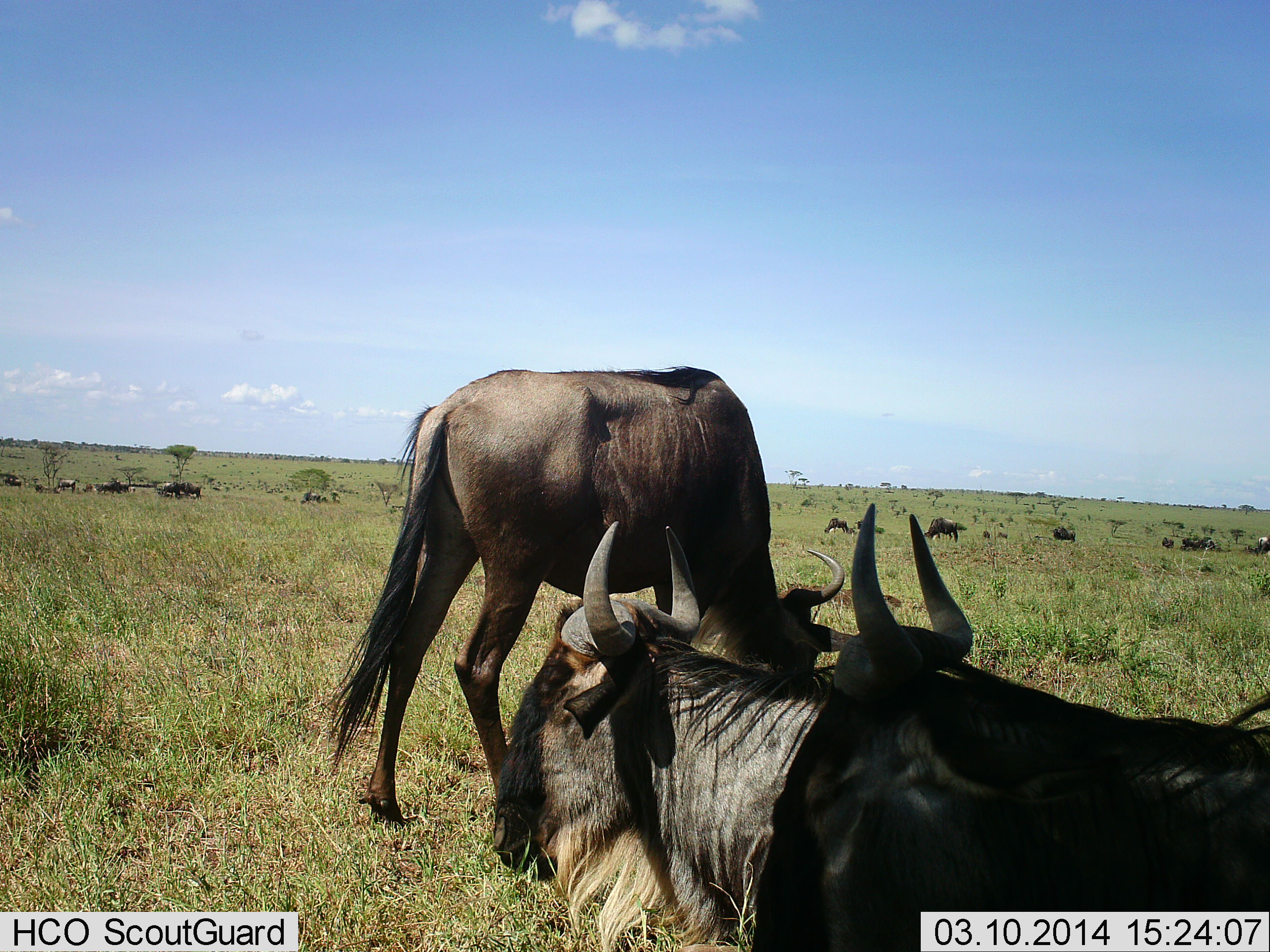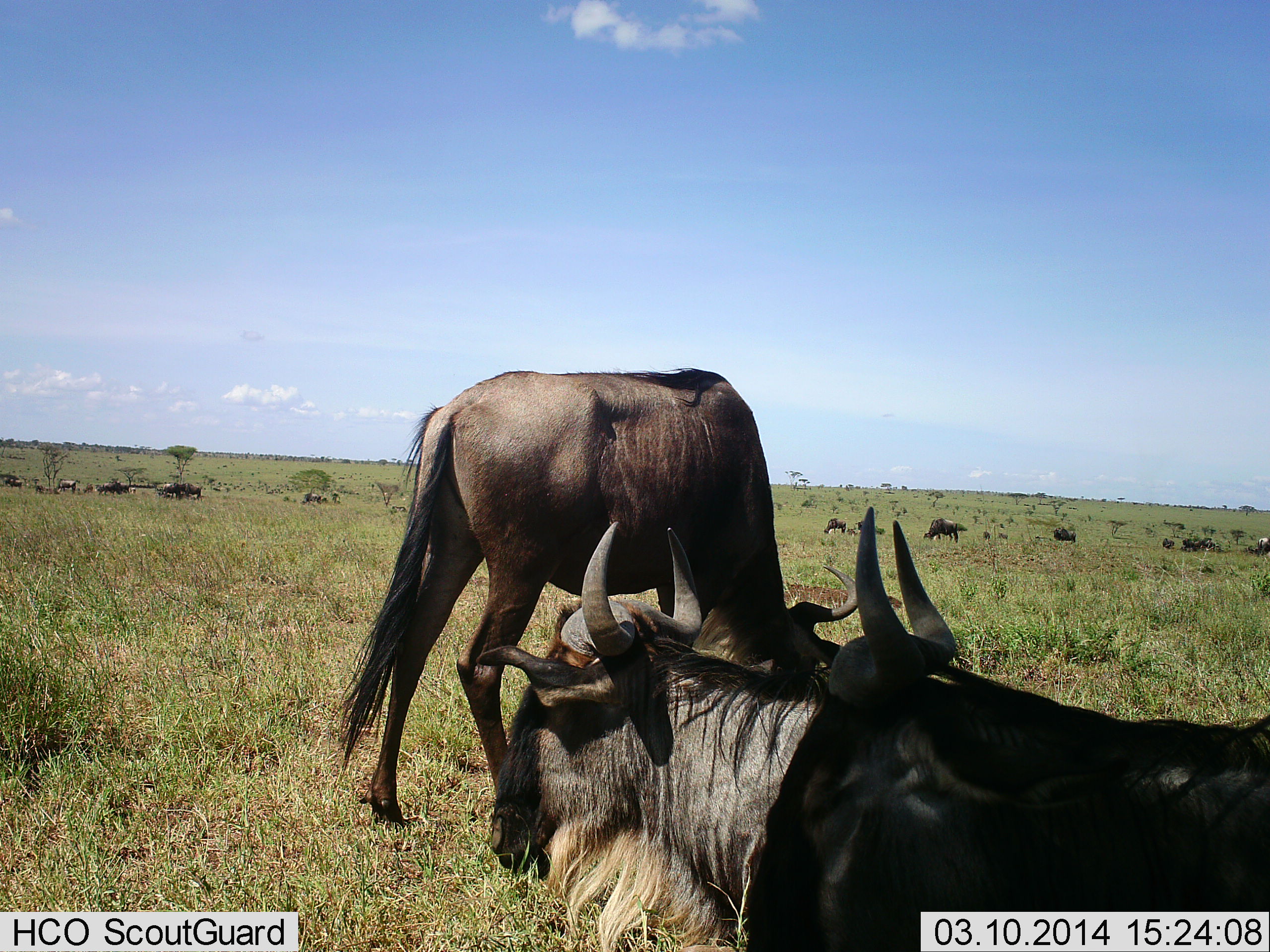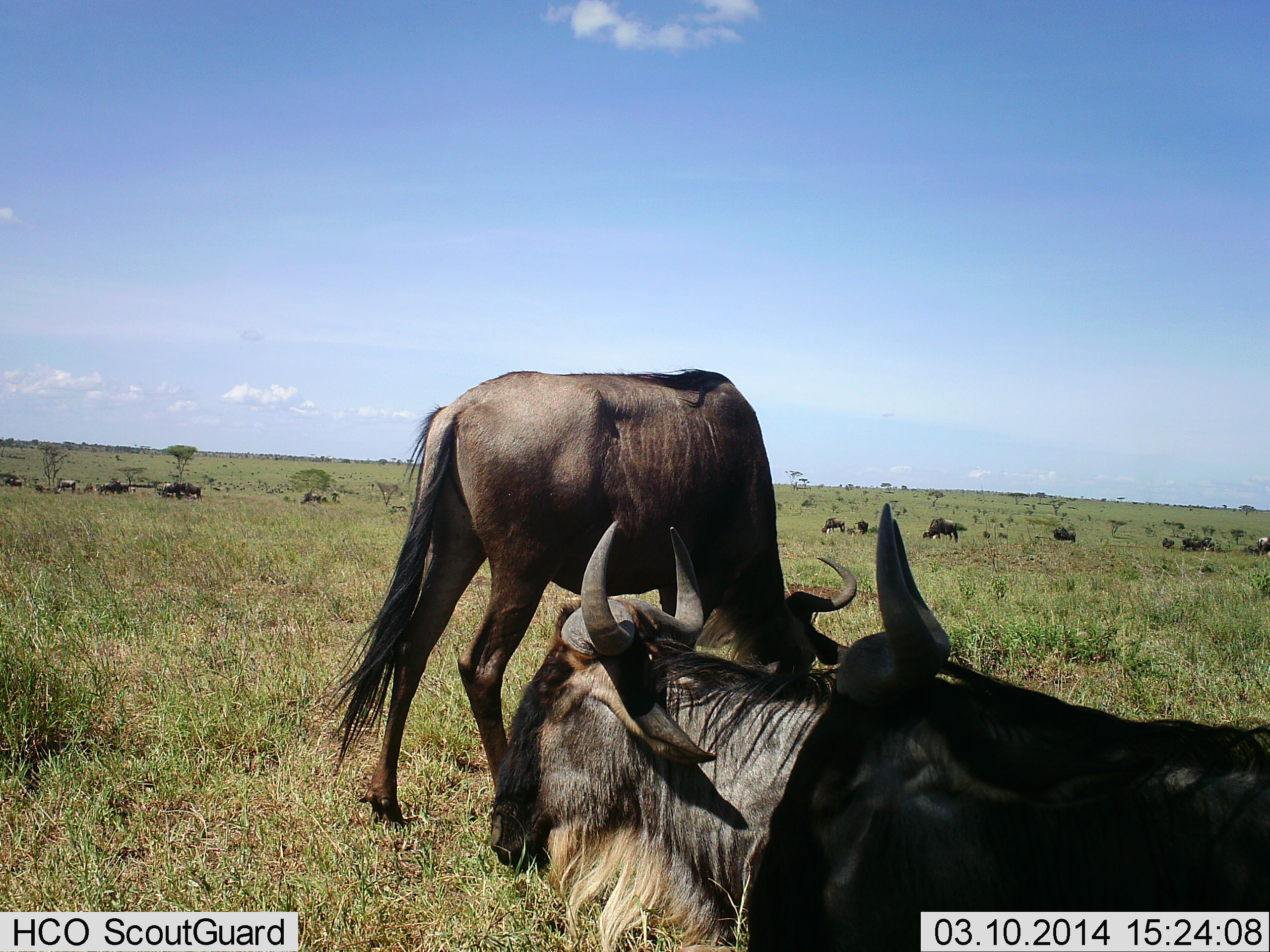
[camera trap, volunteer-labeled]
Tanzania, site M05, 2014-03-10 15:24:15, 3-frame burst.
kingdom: Animalia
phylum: Chordata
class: Mammalia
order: Artiodactyla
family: Bovidae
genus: Connochaetes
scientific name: Connochaetes taurinus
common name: blue wildebeest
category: wildebeest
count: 11-50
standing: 65%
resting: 69%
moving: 24%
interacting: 10%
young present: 6%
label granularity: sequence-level